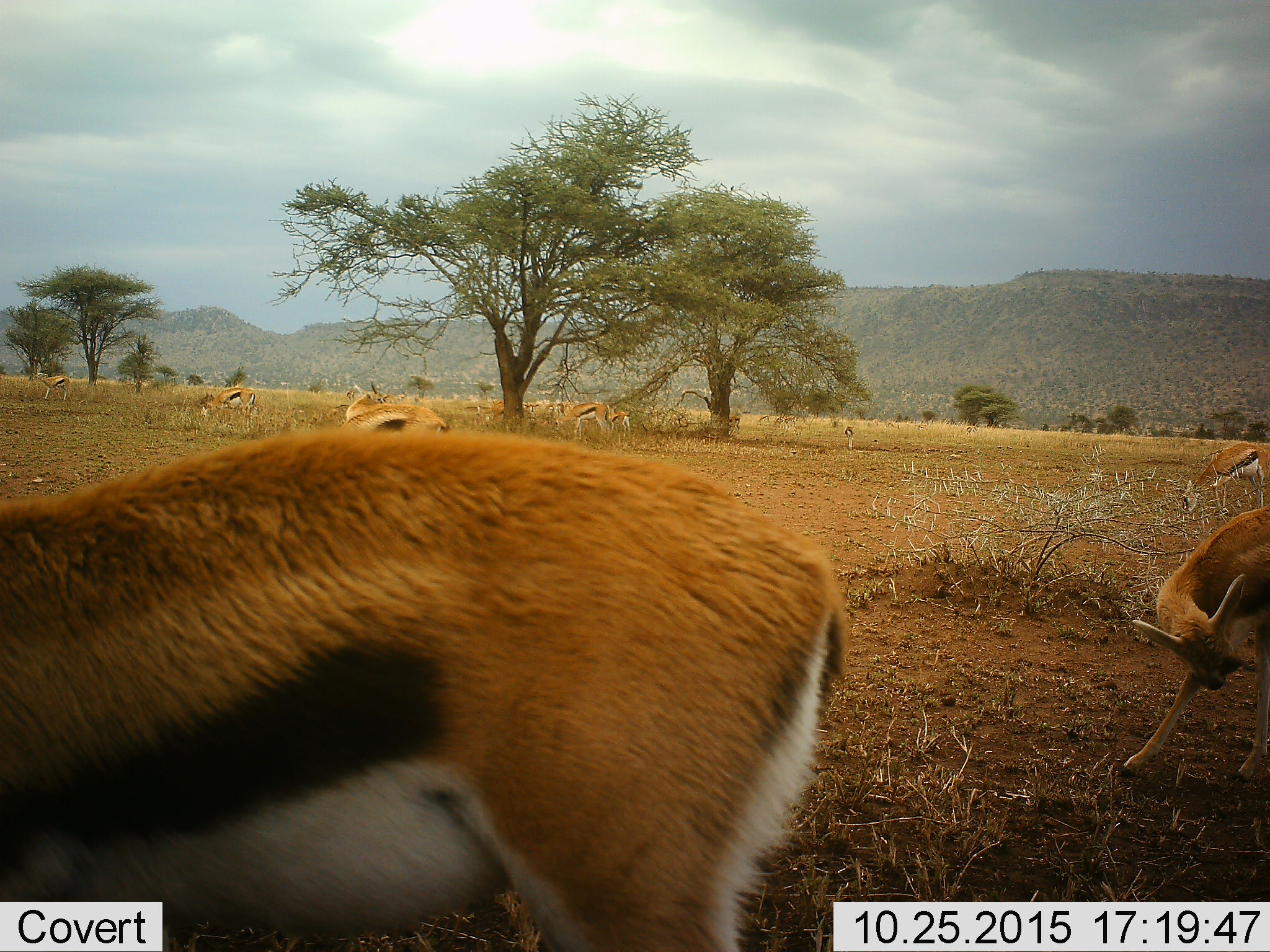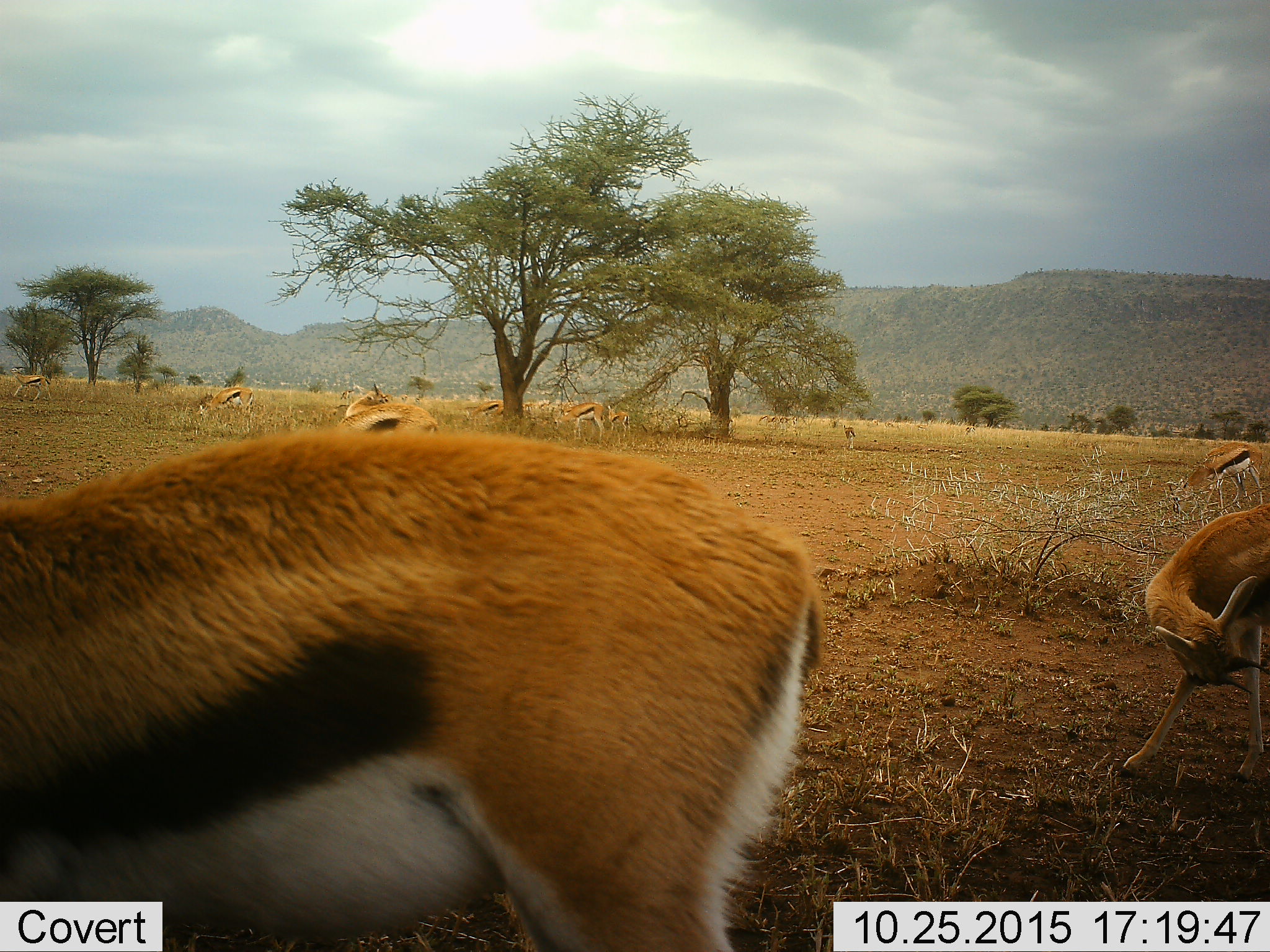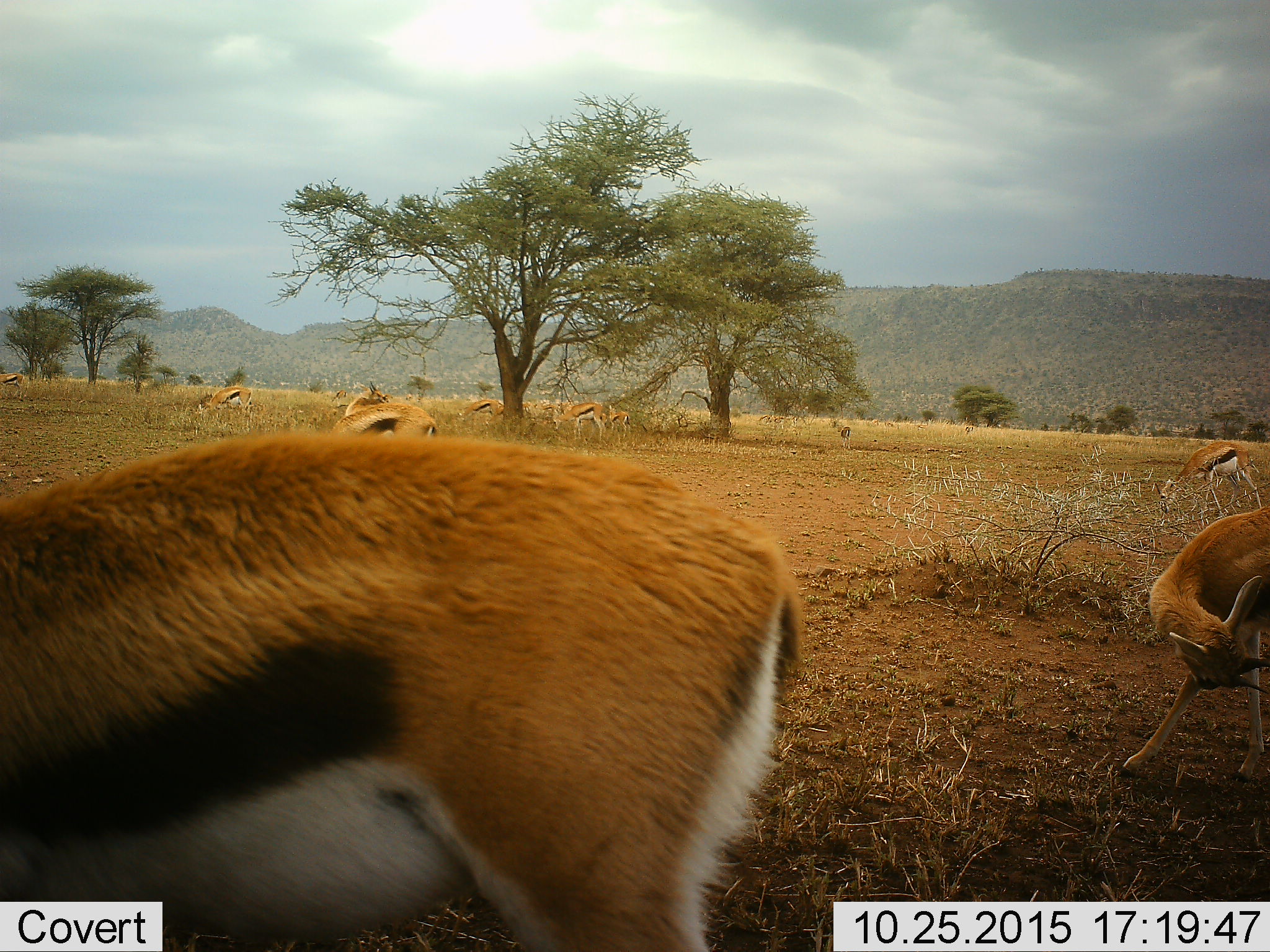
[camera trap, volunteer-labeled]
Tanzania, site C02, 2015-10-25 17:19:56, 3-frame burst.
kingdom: Animalia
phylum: Chordata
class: Mammalia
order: Artiodactyla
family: Bovidae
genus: Eudorcas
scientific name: Eudorcas thomsonii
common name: thomson's gazelle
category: gazellethomsons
Gazellethomsons (thomson's gazelle) (Eudorcas thomsonii), count 11-50. Behavior (volunteer vote fractions): standing 90%, resting 0%, moving 50%, interacting 5%. Young present (vote fraction): 40%. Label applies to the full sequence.